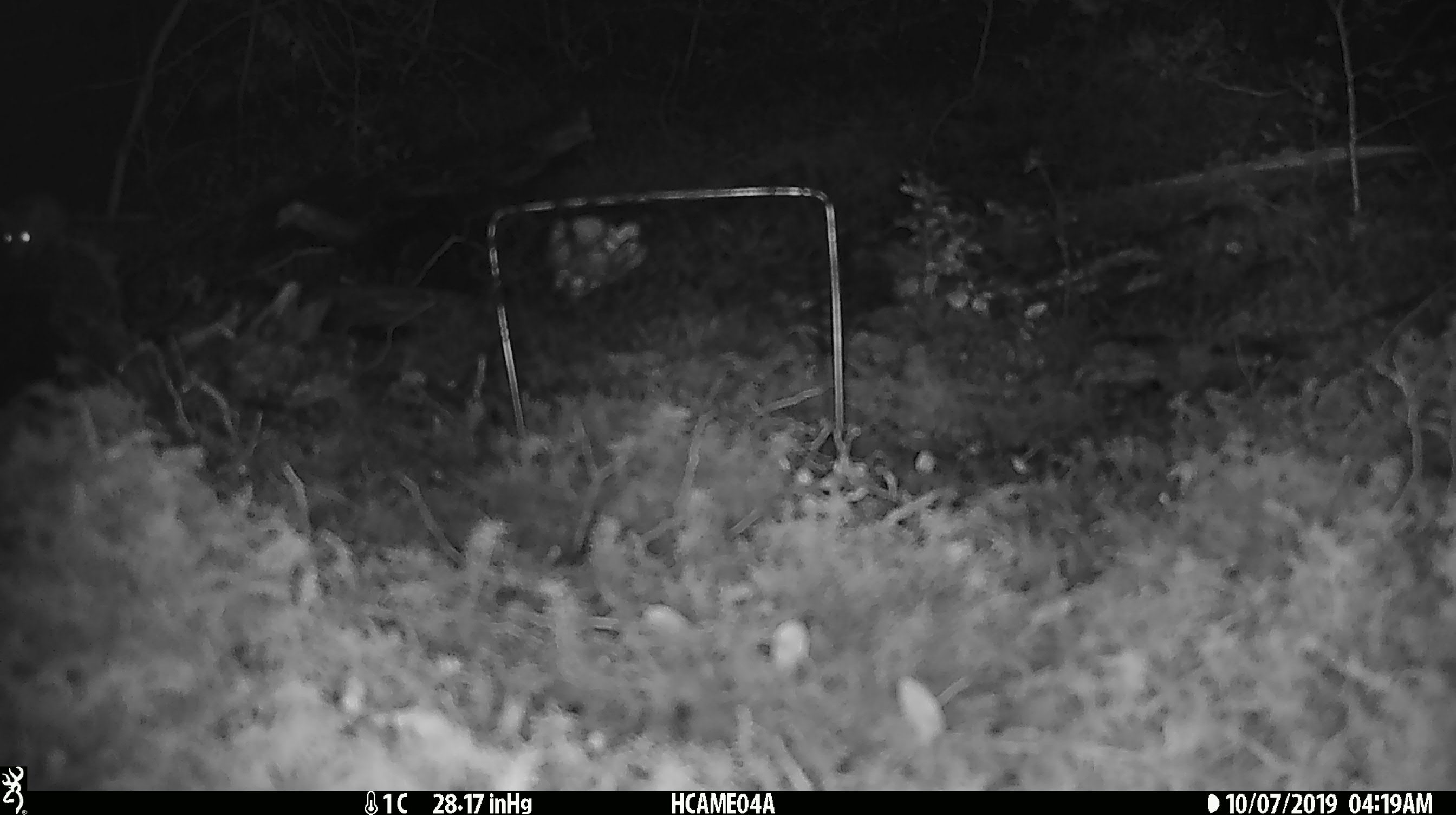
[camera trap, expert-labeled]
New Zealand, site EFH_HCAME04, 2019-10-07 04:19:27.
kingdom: Animalia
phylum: Chordata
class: Mammalia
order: Rodentia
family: Muridae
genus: Mus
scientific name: Mus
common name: mouse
Mouse (Mus).